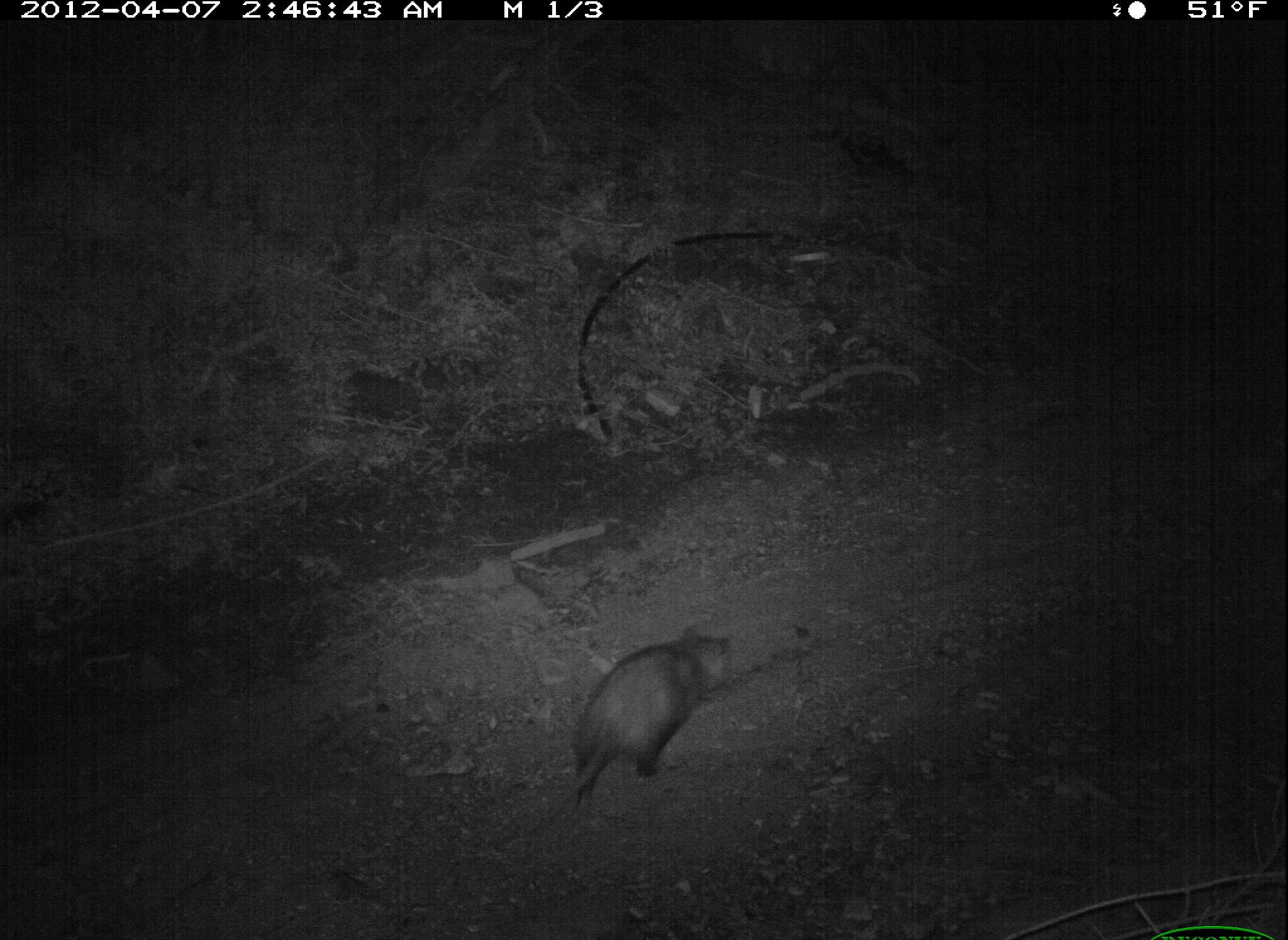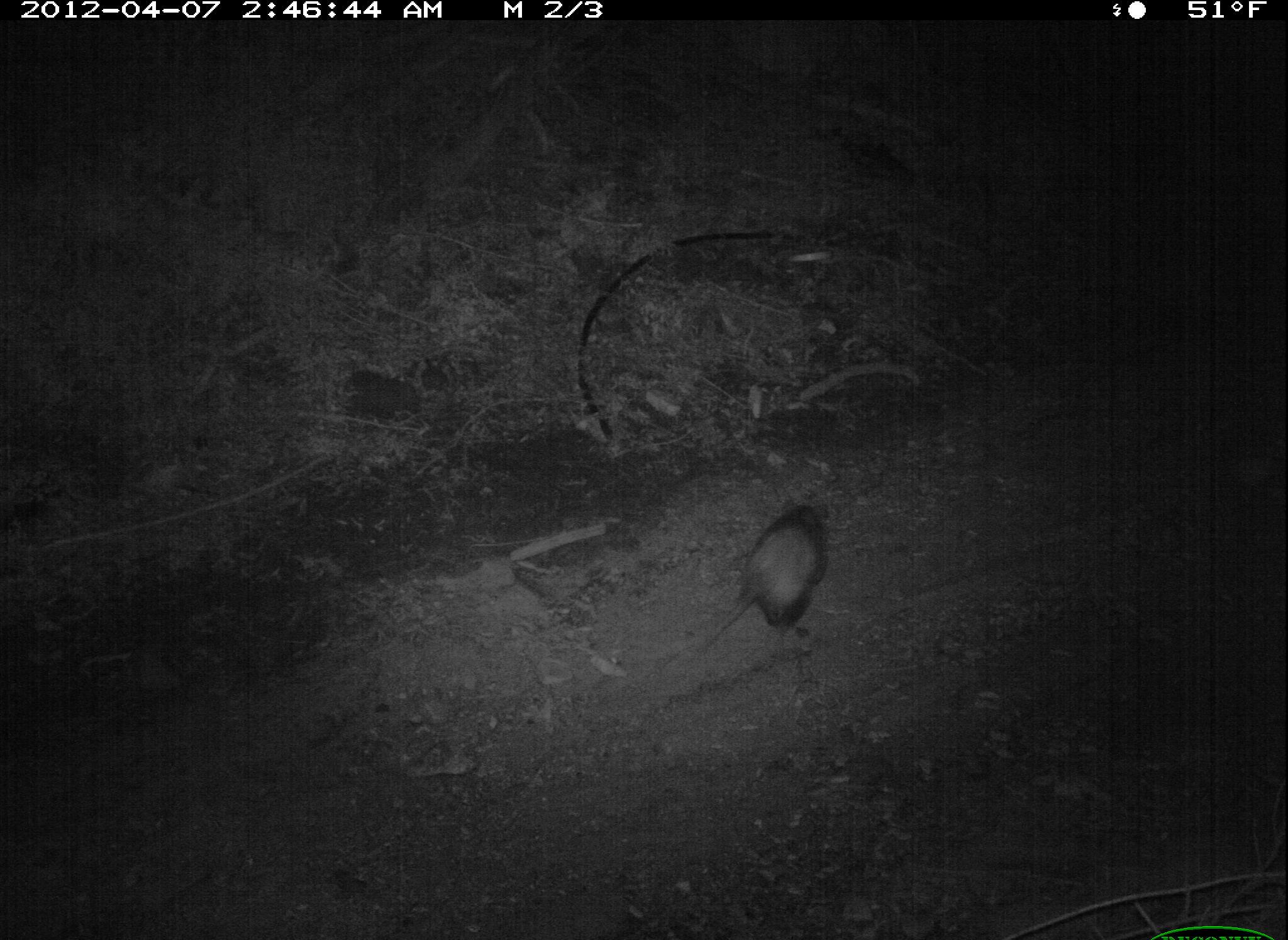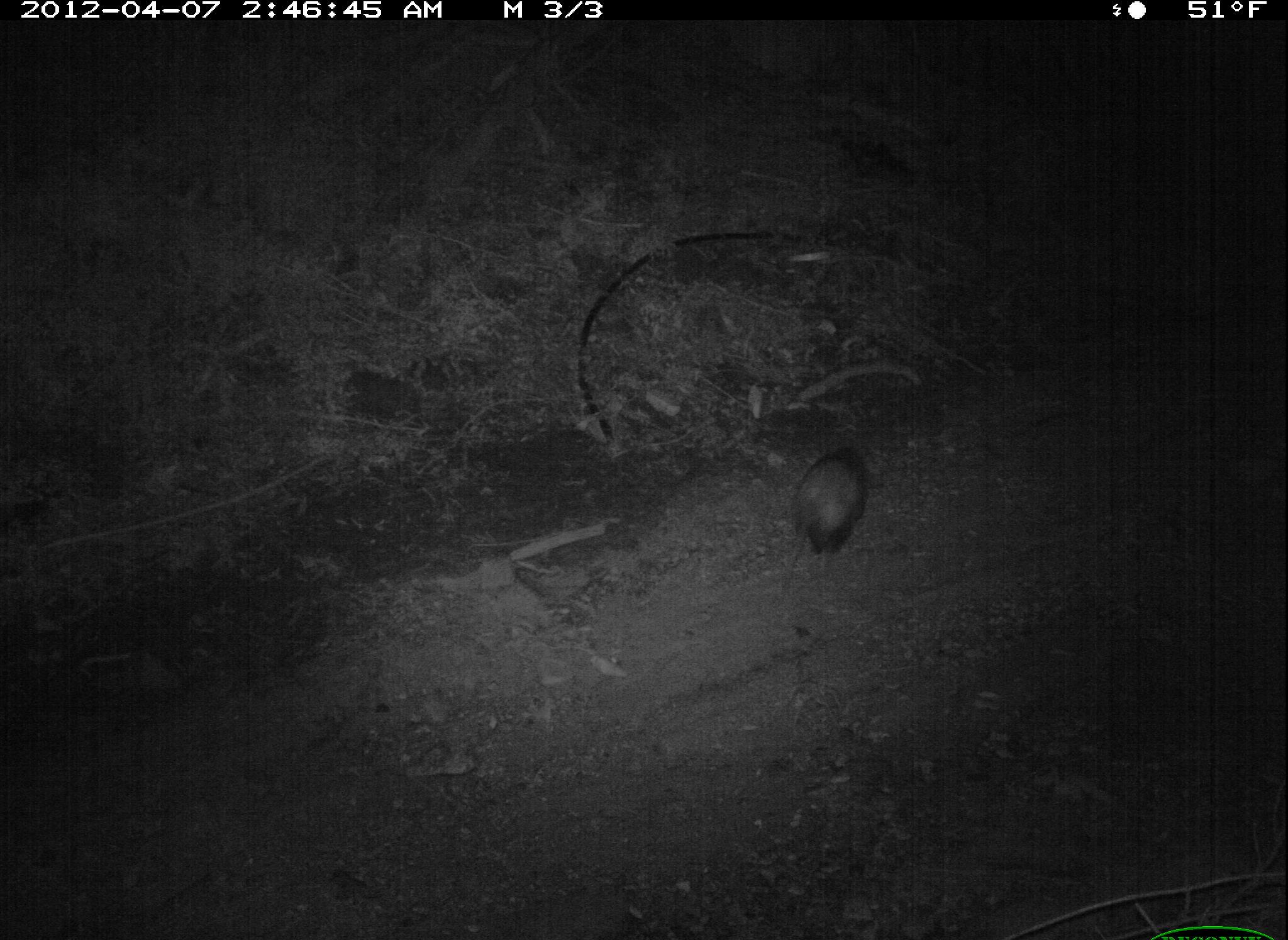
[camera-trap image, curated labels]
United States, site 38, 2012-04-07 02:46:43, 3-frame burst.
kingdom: Animalia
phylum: Chordata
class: Mammalia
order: Didelphimorphia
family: Didelphidae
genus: Didelphis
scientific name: Didelphis virginiana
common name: virginia opossum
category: opossum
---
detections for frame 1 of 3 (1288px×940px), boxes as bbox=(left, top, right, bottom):
opossum: bbox=(520, 604, 758, 825)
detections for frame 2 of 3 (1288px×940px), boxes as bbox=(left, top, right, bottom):
opossum: bbox=(684, 499, 845, 665)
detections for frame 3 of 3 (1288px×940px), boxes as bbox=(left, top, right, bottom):
opossum: bbox=(770, 432, 882, 617)